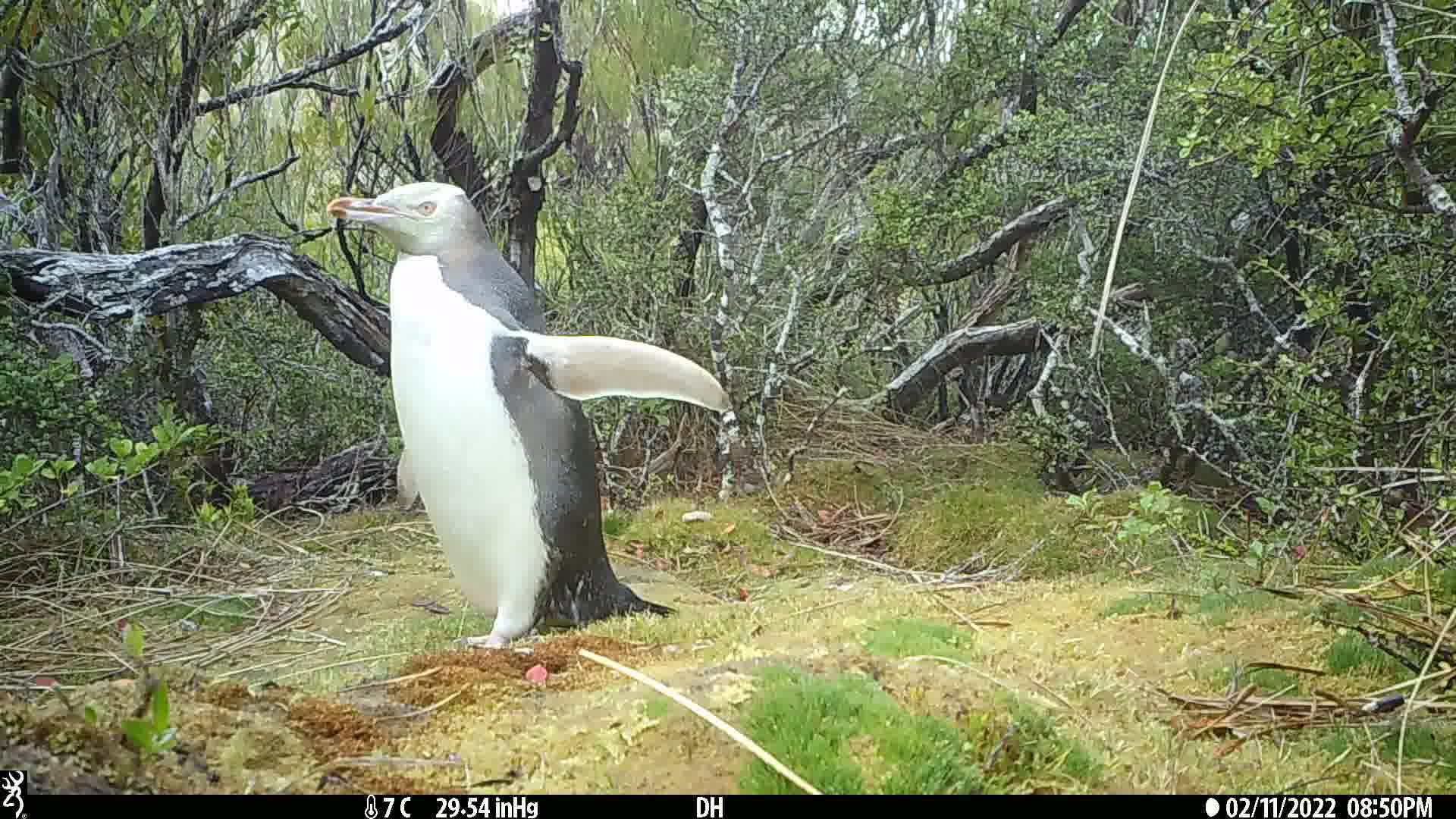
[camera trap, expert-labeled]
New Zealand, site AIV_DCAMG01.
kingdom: Animalia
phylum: Chordata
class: Aves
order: Sphenisciformes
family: Spheniscidae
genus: Megadyptes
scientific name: Megadyptes antipodes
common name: yellow-eyed penguin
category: yellow eyed penguin